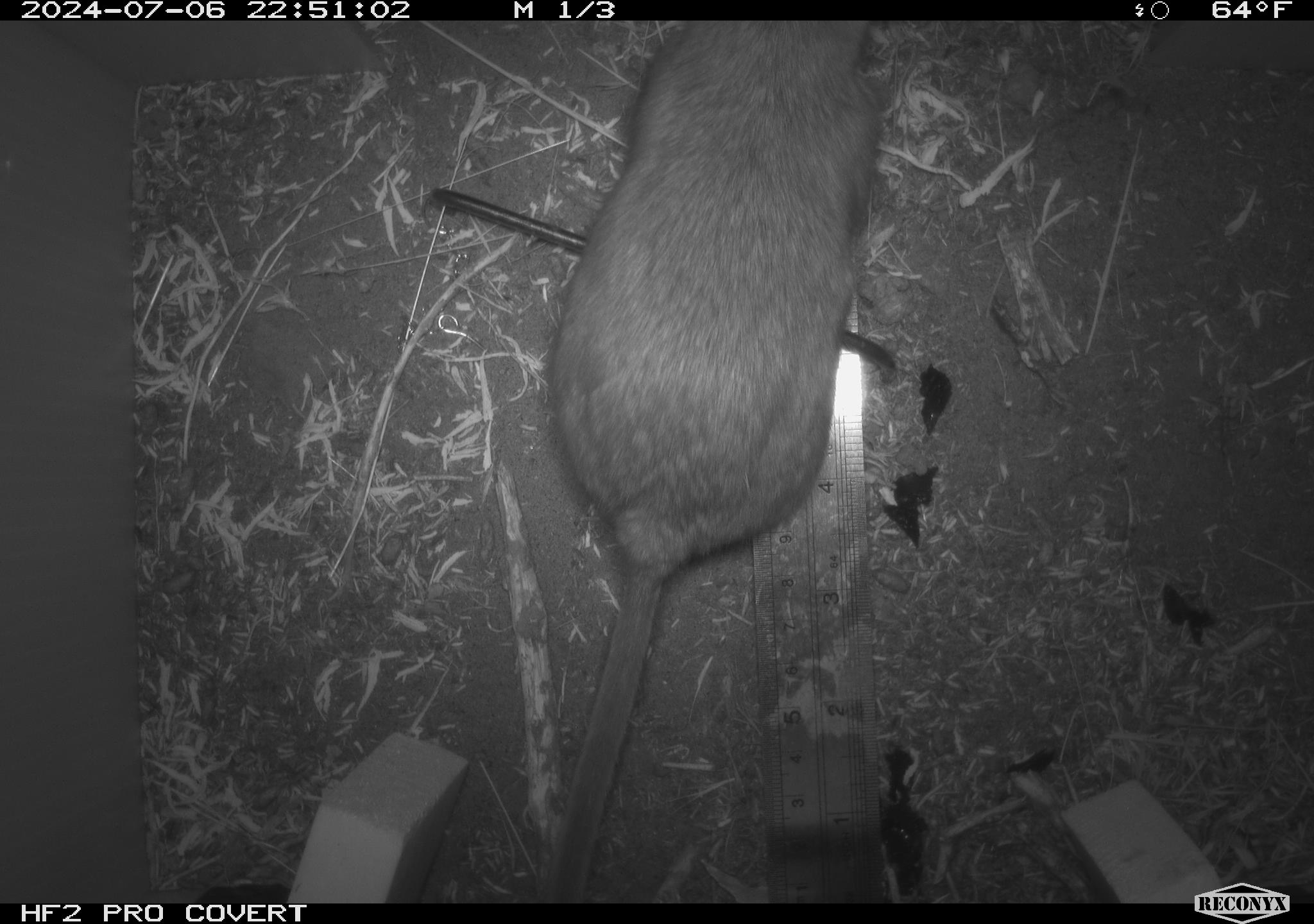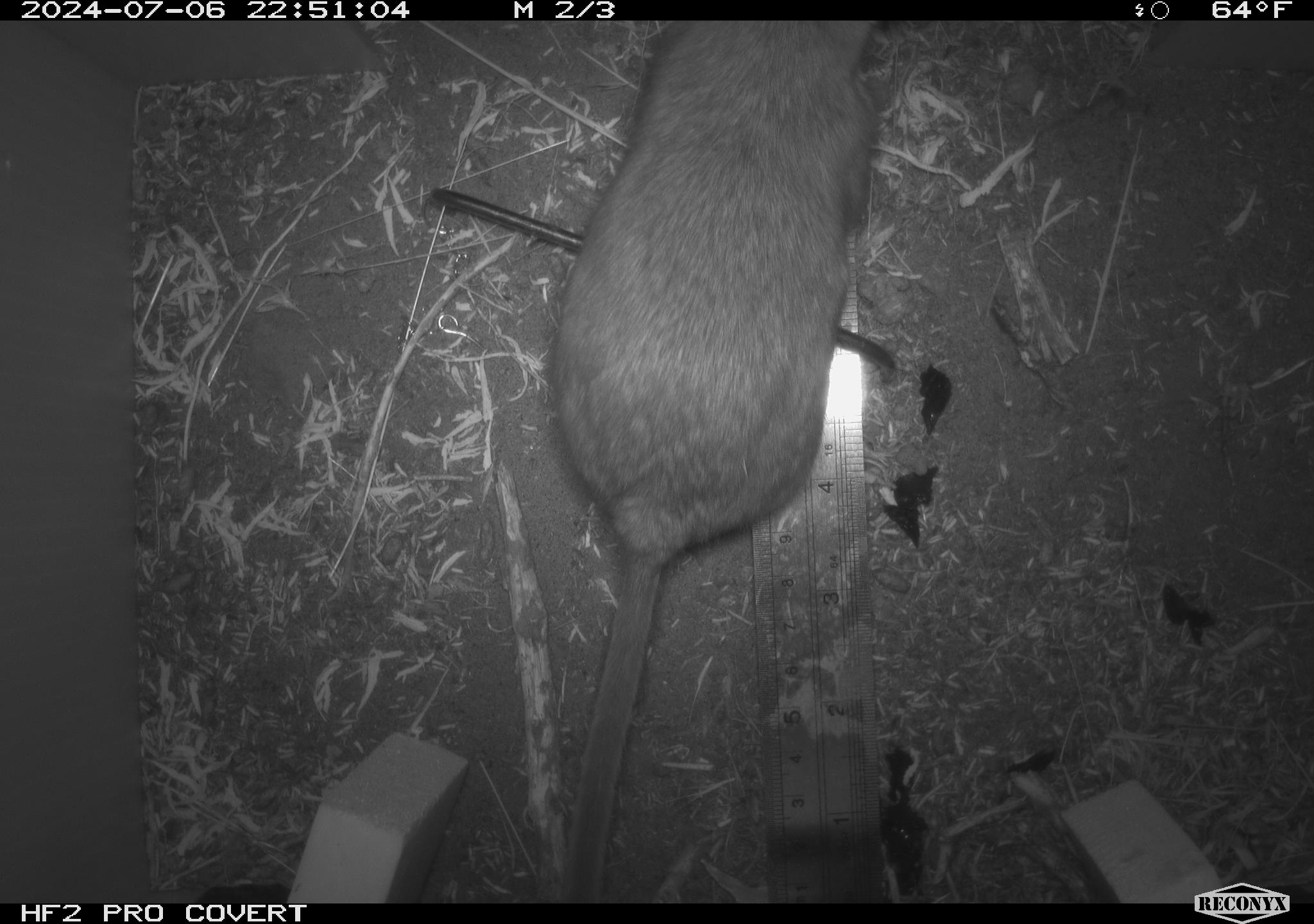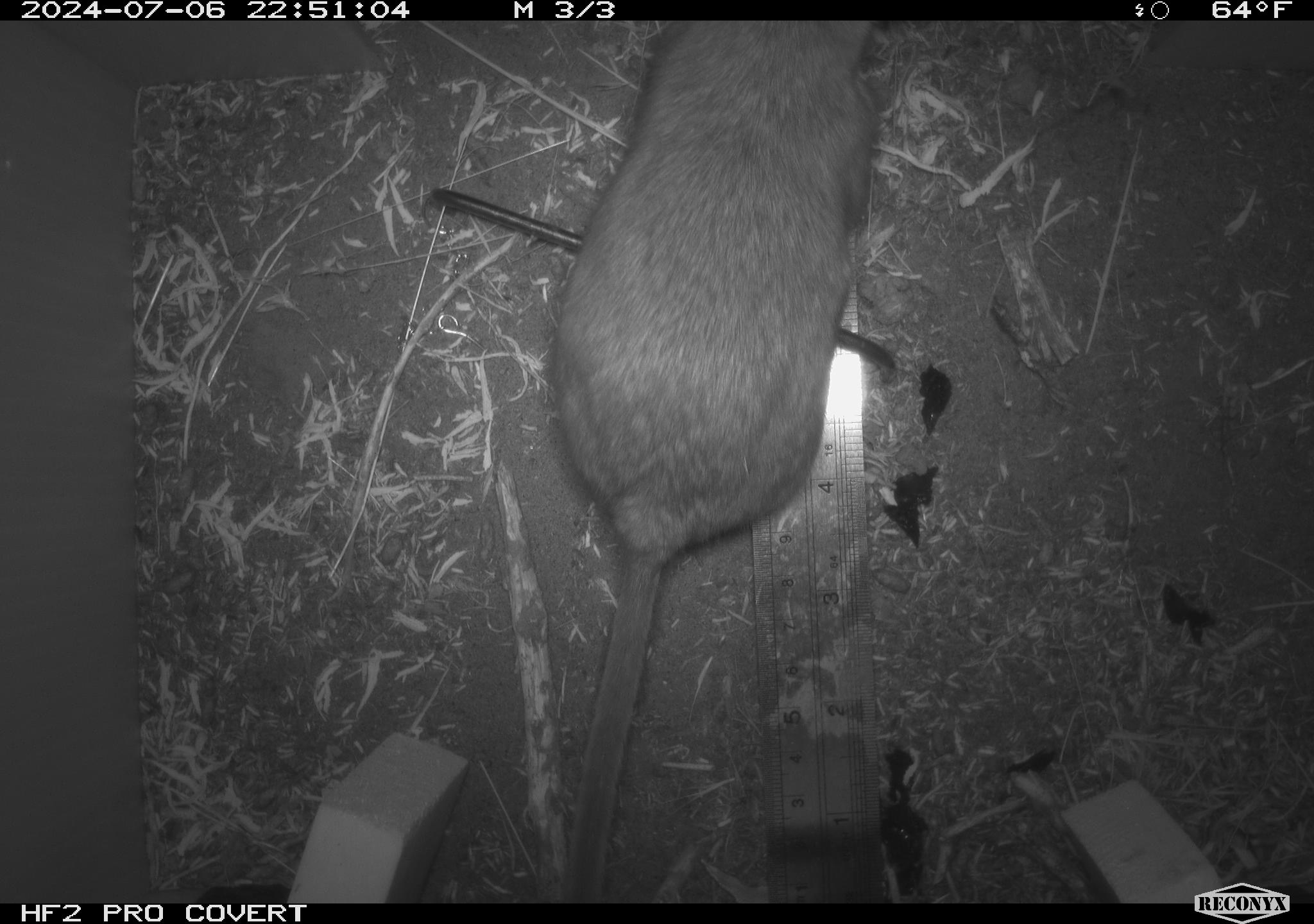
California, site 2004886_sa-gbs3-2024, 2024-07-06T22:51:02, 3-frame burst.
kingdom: Animalia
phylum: Chordata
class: Mammalia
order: Rodentia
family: Cricetidae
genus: Neotoma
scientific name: Neotoma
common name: pack rat or woodrat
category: neotoma species